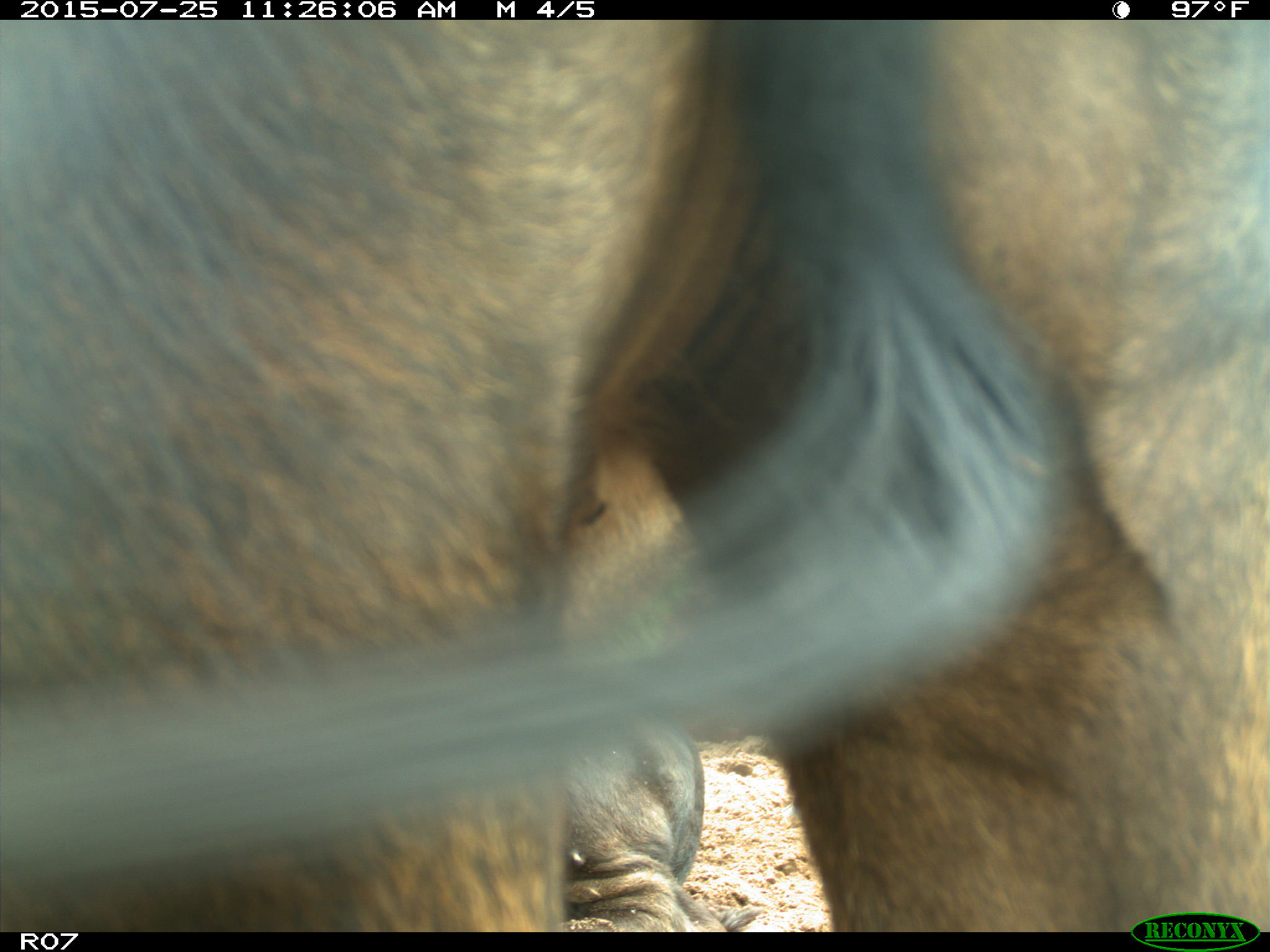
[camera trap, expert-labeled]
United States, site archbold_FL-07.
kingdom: Animalia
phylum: Chordata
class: Mammalia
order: Artiodactyla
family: Bovidae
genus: Bos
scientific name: Bos taurus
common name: domestic cow